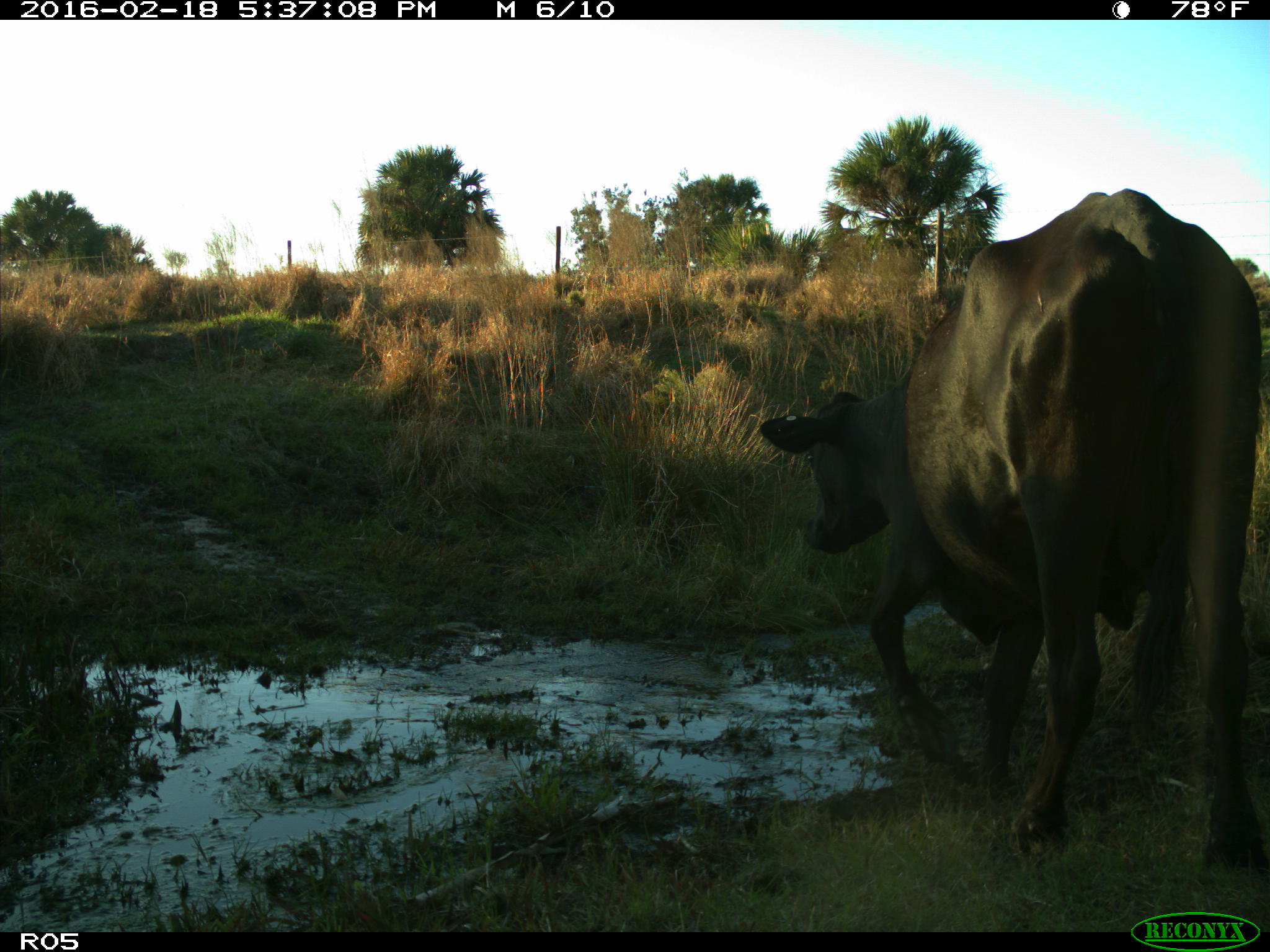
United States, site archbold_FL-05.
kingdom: Animalia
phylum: Chordata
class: Mammalia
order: Artiodactyla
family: Bovidae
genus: Bos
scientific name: Bos taurus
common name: domestic cow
Bos taurus (domestic cow).